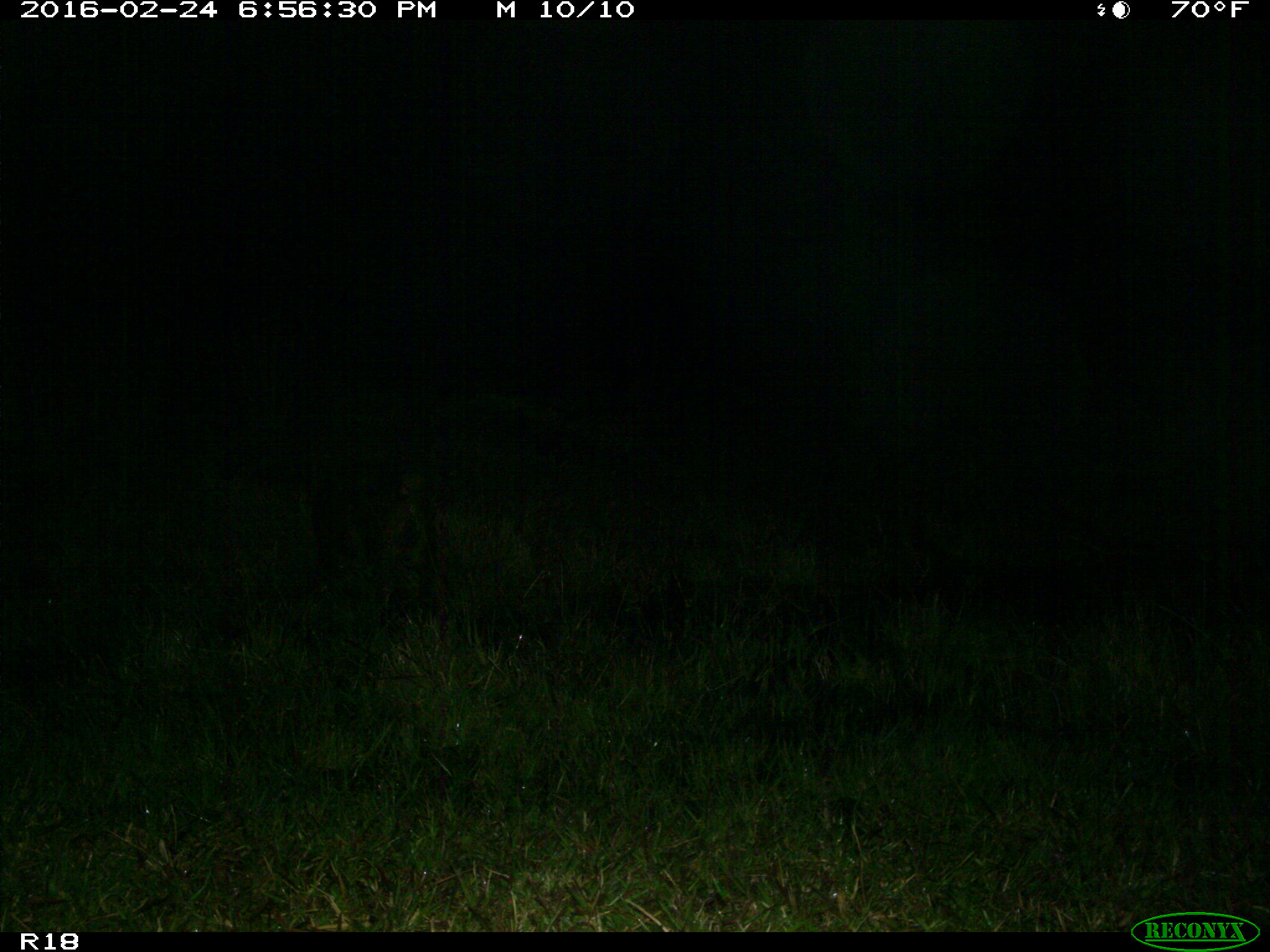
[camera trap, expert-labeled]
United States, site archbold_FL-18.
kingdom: Animalia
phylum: Chordata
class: Mammalia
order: Artiodactyla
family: Suidae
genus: Sus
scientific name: Sus scrofa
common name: wild boar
Sus scrofa (wild boar).